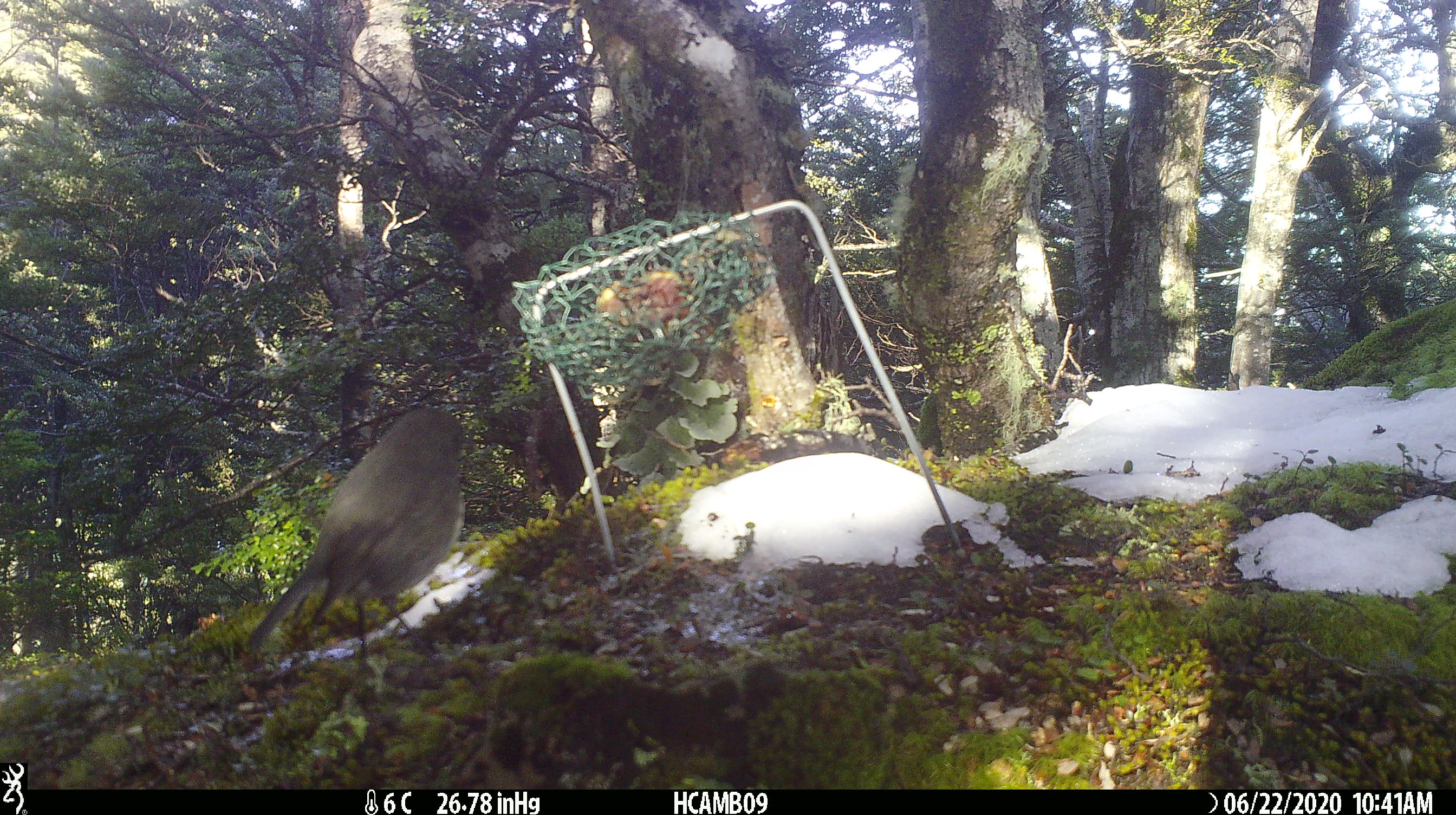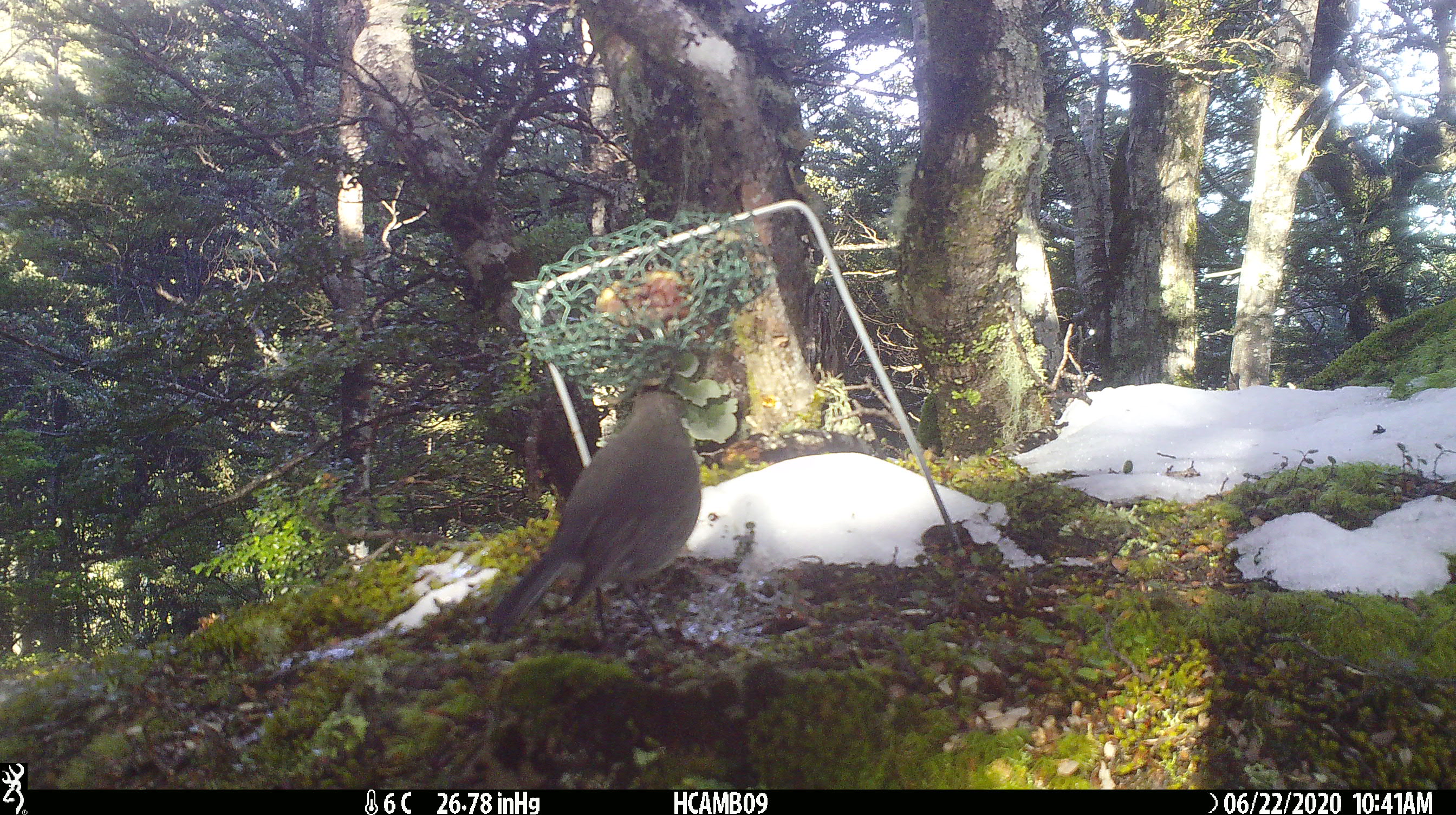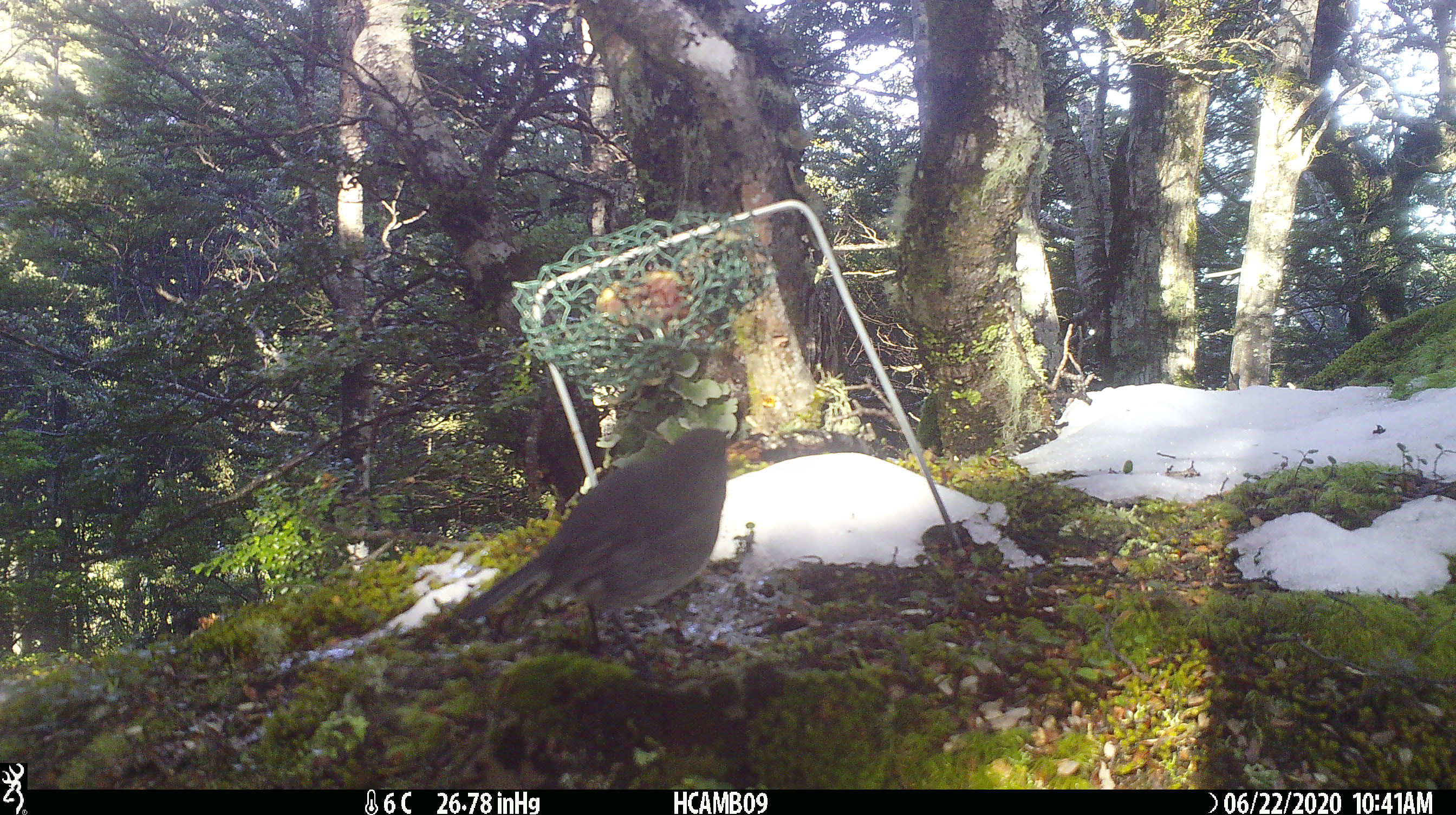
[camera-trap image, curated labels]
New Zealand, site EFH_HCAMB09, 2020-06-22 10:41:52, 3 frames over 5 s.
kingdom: Animalia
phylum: Chordata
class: Aves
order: Passeriformes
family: Petroicidae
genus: Petroica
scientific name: Petroica australis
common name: new zealand robin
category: robin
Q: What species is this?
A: Robin (new zealand robin) (Petroica australis).